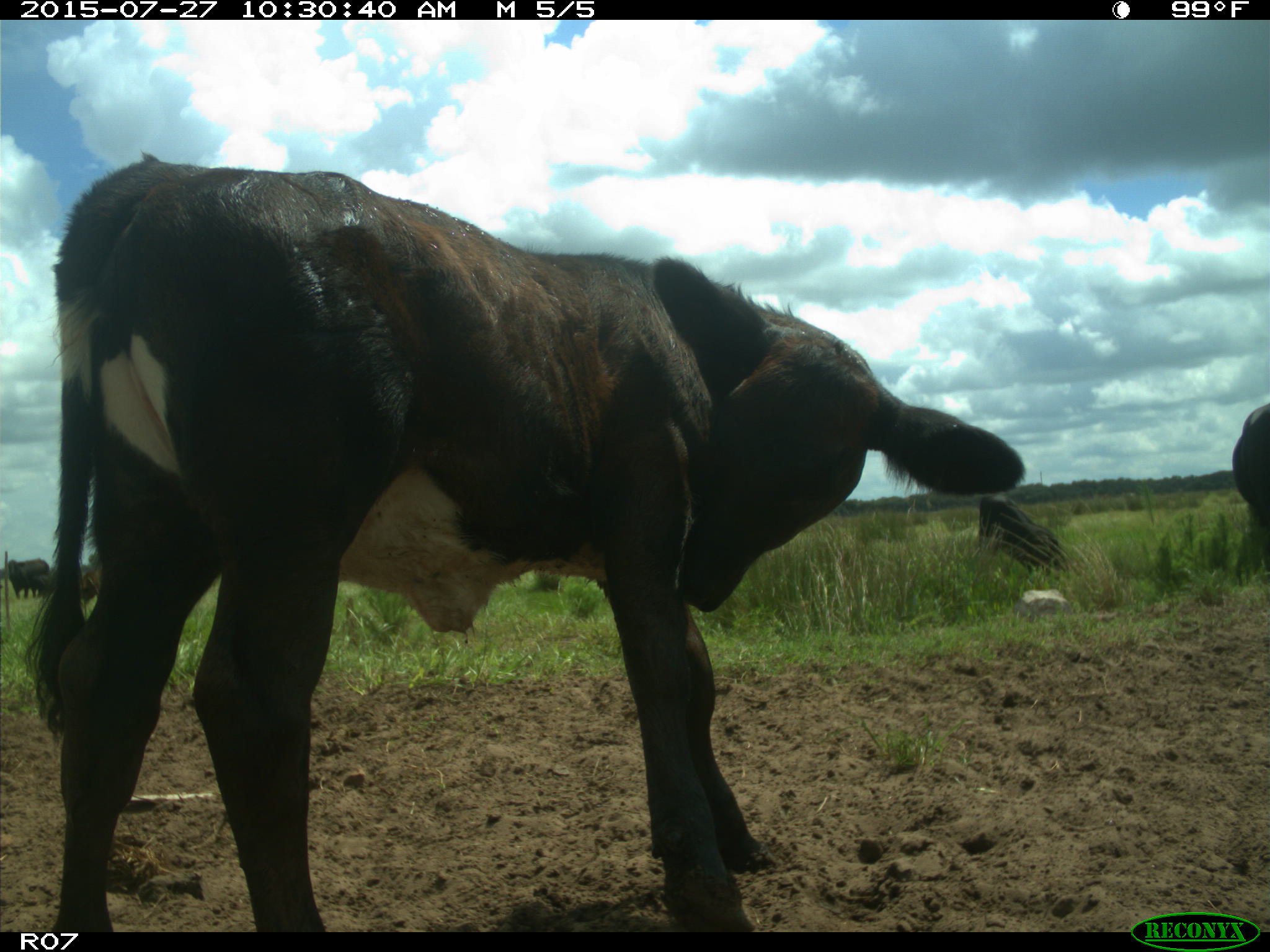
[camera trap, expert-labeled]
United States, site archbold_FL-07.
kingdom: Animalia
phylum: Chordata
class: Mammalia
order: Artiodactyla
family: Bovidae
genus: Bos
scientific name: Bos taurus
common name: domestic cow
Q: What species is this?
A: Bos taurus (domestic cow).